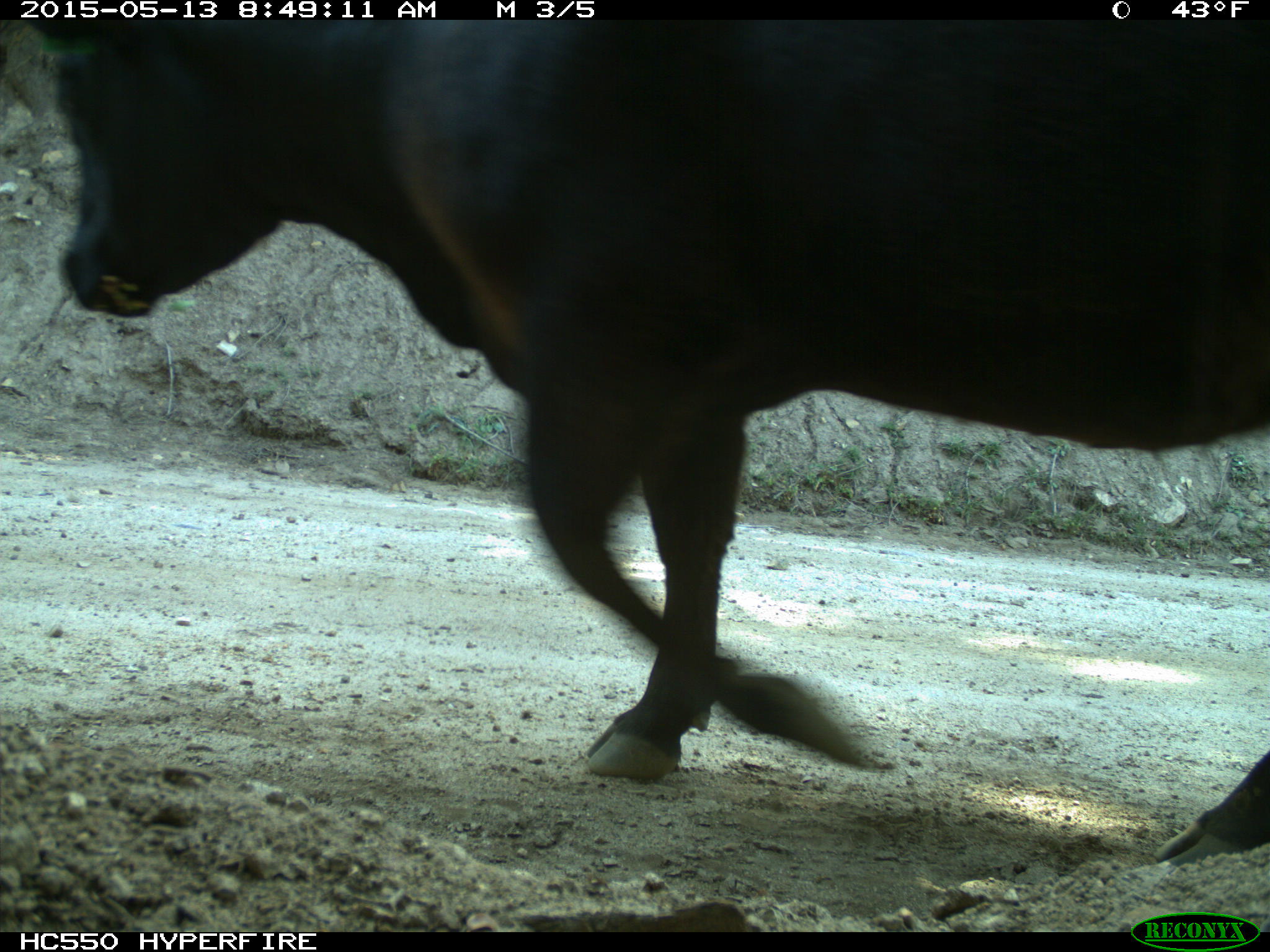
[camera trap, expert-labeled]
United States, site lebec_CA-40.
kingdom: Animalia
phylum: Chordata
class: Mammalia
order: Artiodactyla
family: Bovidae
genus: Bos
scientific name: Bos taurus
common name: domestic cow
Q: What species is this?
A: Bos taurus (domestic cow).